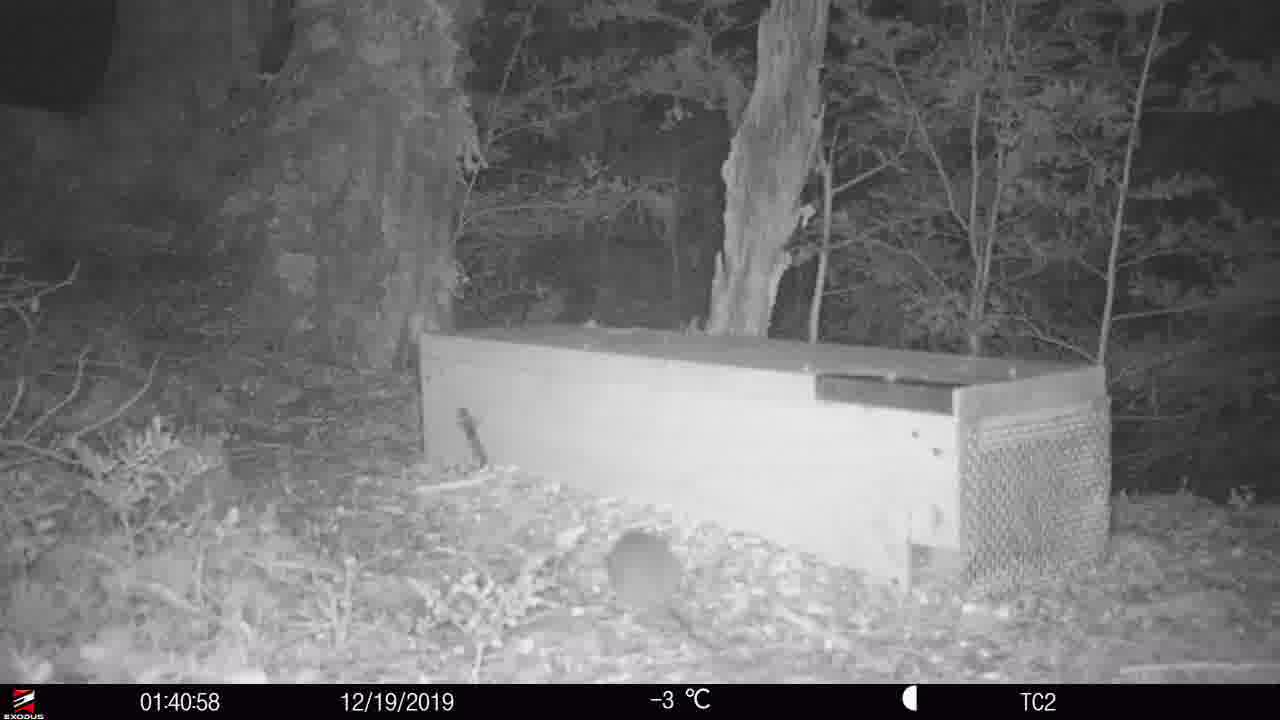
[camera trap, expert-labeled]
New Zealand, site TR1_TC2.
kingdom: Animalia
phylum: Chordata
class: Mammalia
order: Rodentia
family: Muridae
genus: Rattus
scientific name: Rattus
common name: rat